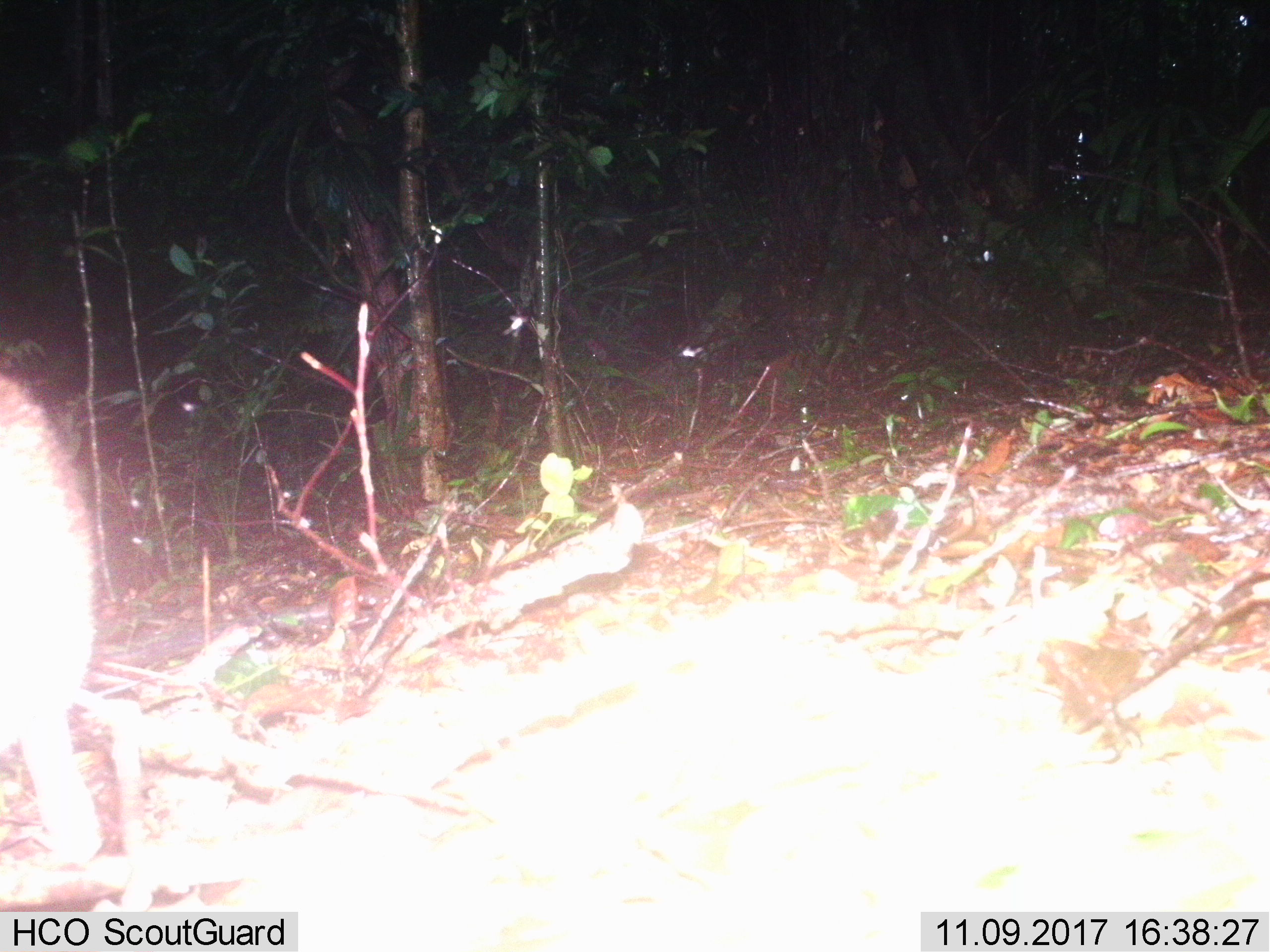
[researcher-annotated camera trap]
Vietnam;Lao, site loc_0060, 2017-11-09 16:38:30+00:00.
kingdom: Animalia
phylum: Chordata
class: Mammalia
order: Artiodactyla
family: Suidae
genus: Sus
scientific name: Sus scrofa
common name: eurasian wild pig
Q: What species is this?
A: Eurasian wild pig (Sus scrofa).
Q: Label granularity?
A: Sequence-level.